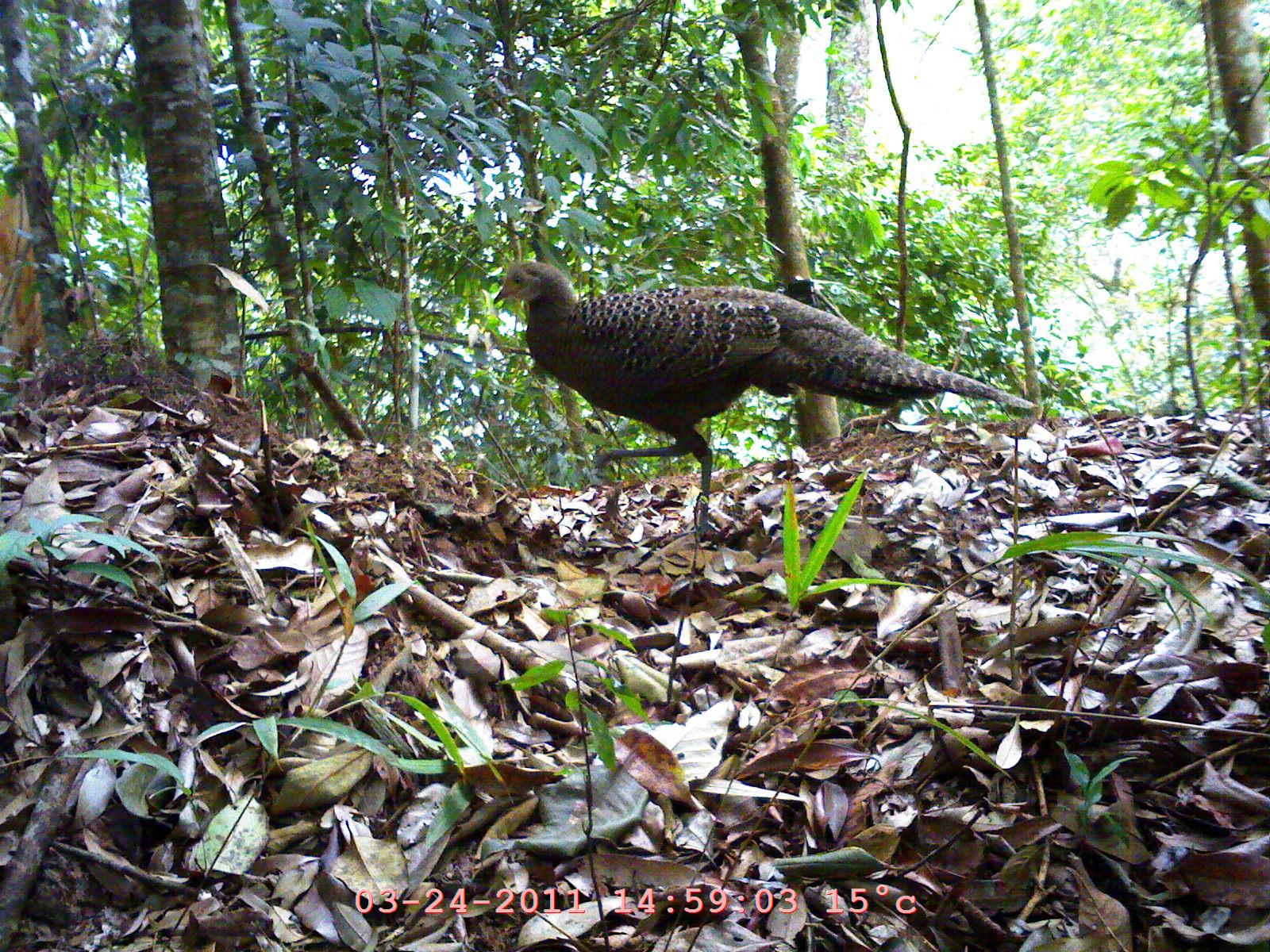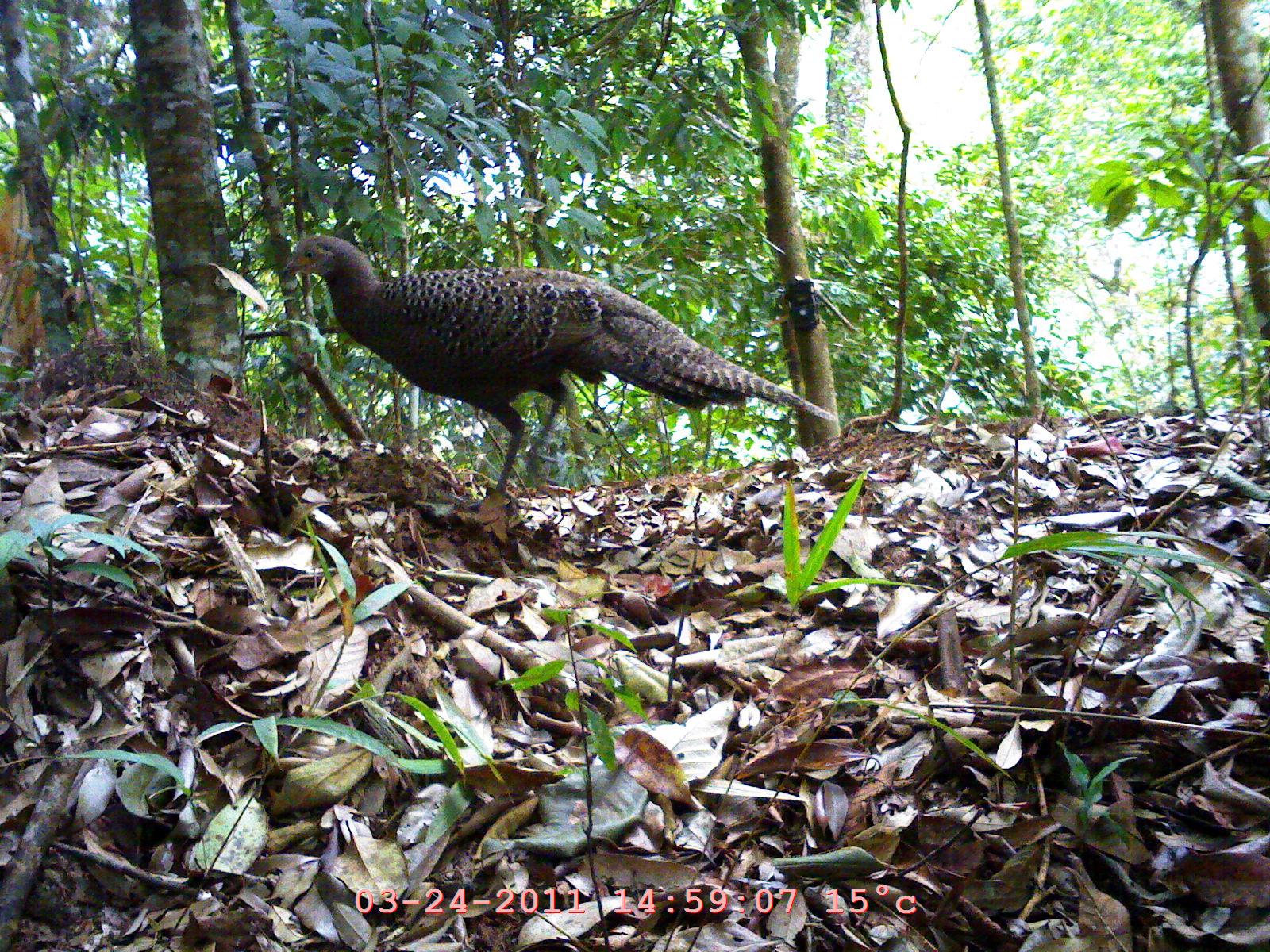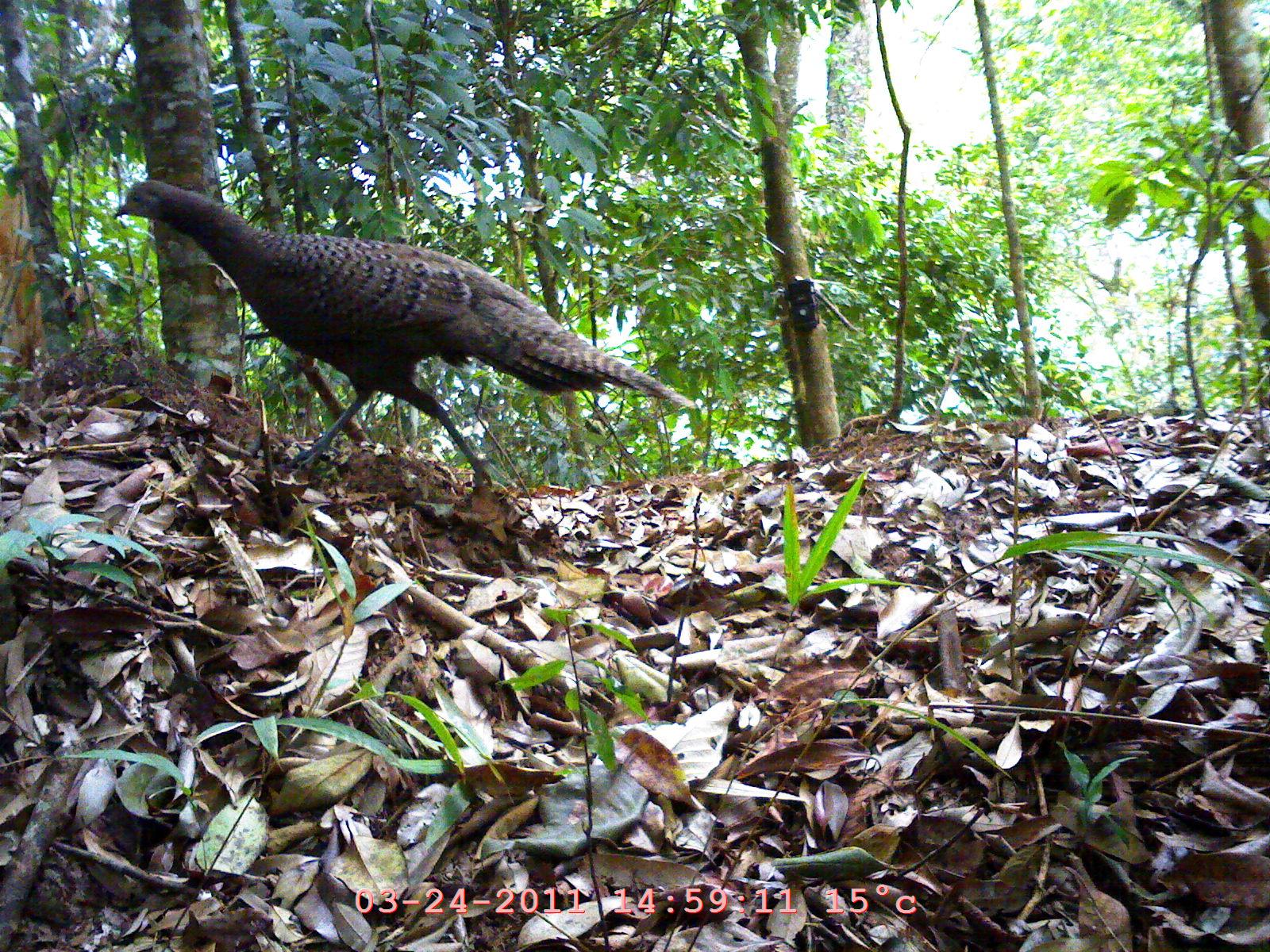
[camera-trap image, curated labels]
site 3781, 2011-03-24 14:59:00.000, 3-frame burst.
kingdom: Animalia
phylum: Chordata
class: Aves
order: Galliformes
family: Phasianidae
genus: Polyplectron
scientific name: Polyplectron bicalcaratum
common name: grey peacock-pheasant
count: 1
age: adult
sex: male